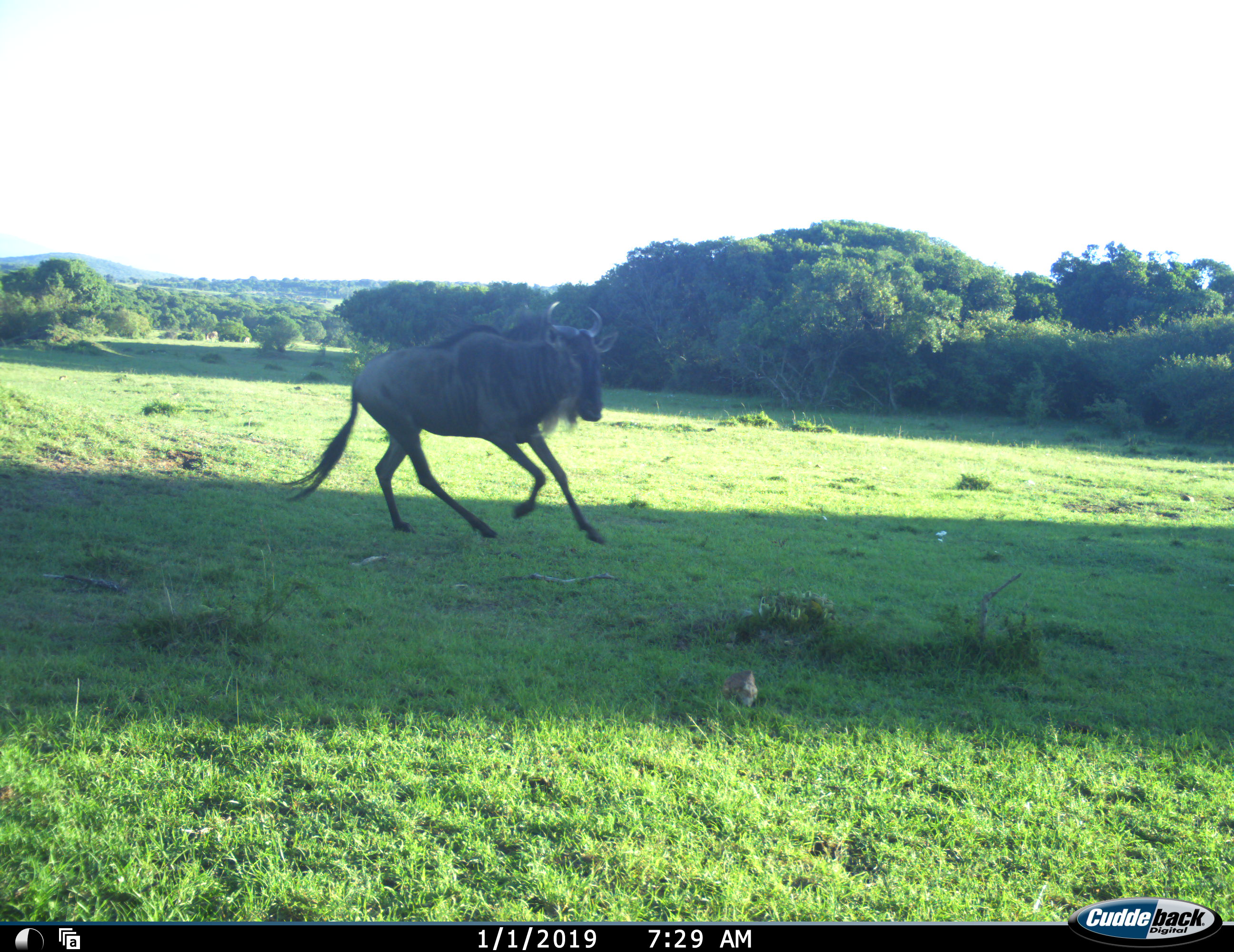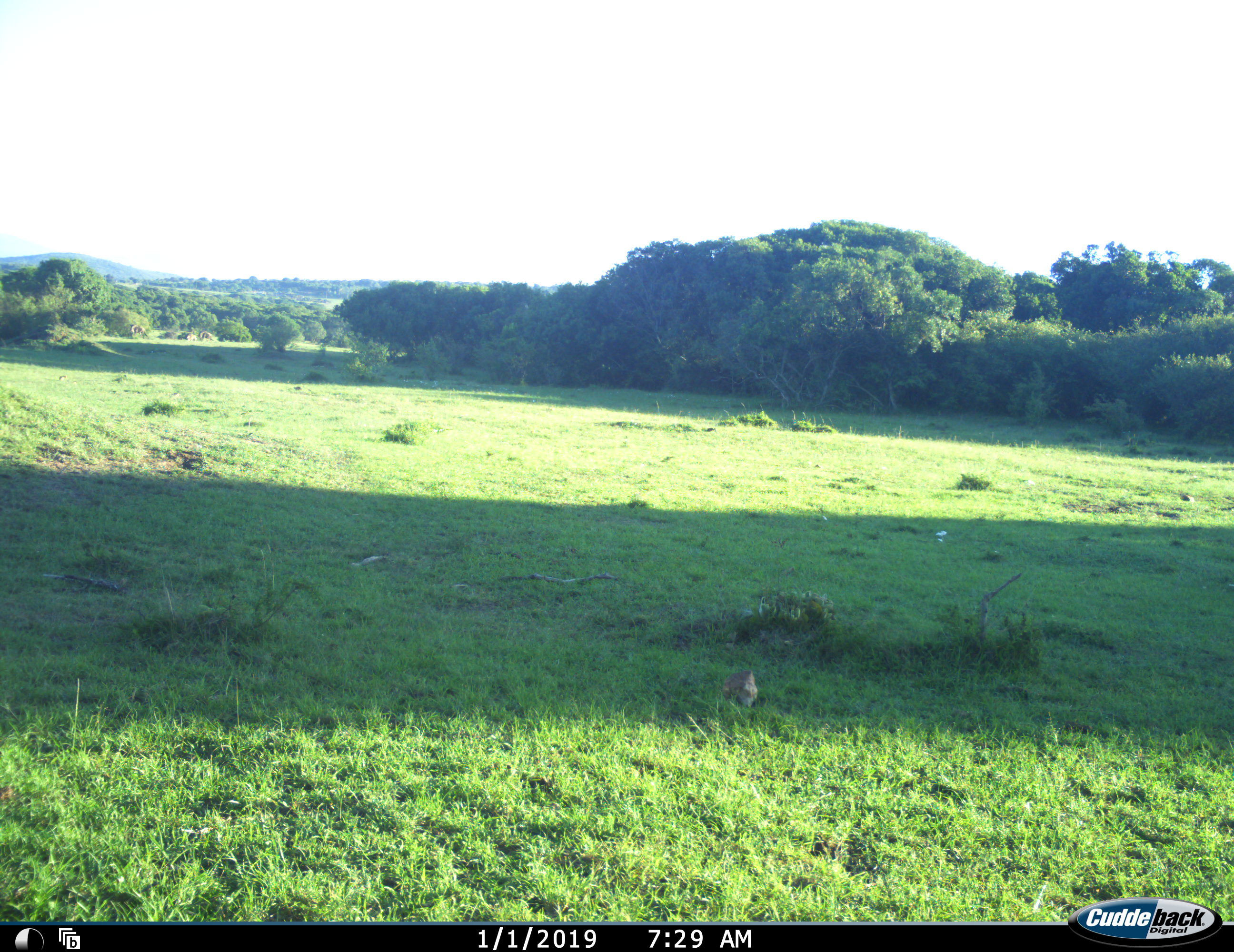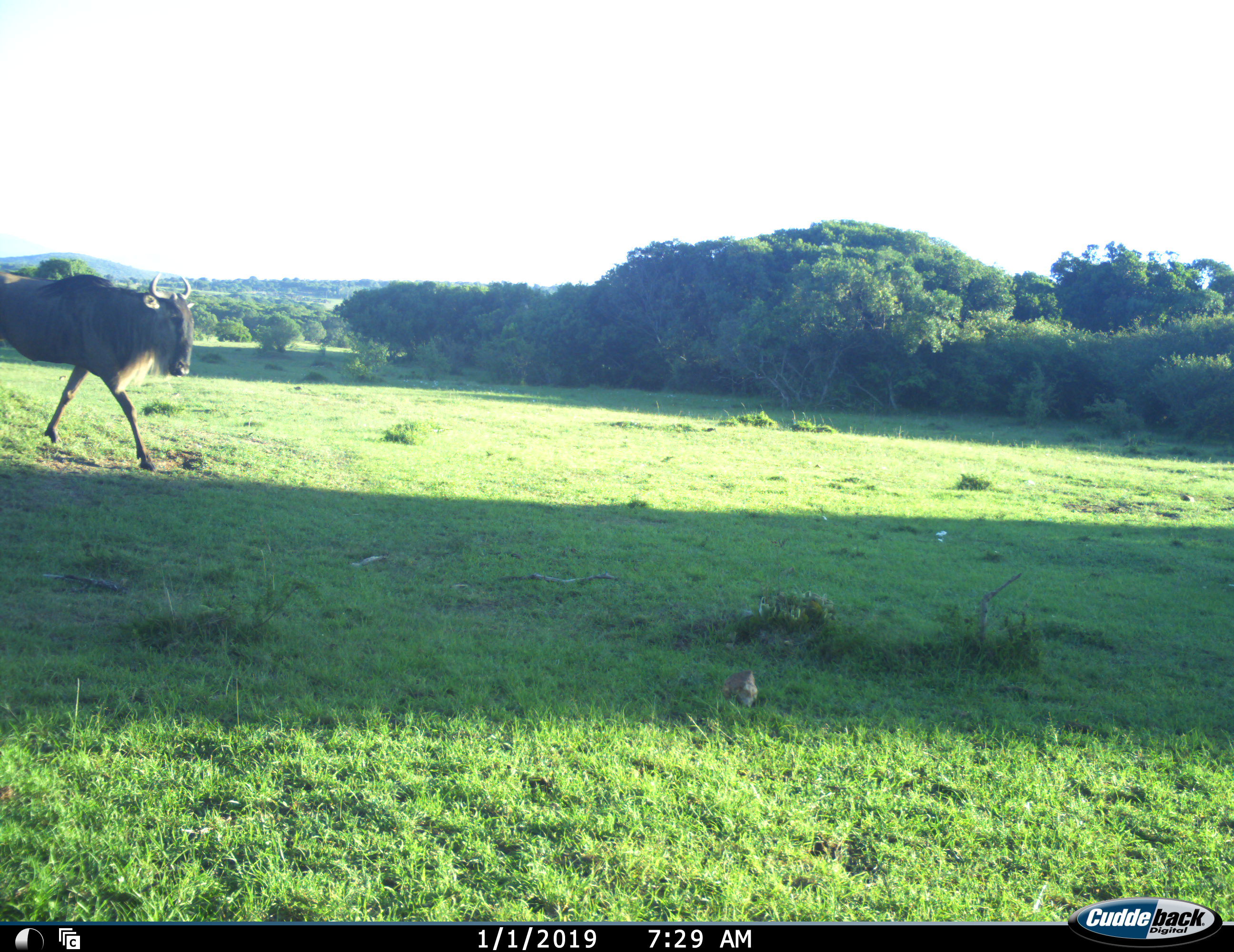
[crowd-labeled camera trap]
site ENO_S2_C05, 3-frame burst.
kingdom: Animalia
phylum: Chordata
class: Mammalia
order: Artiodactyla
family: Bovidae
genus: Connochaetes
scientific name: Connochaetes taurinus taurinus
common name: blue wildebeest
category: wildebeestblue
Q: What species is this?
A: Wildebeestblue (blue wildebeest) (Connochaetes taurinus taurinus).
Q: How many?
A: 2.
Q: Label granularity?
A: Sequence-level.